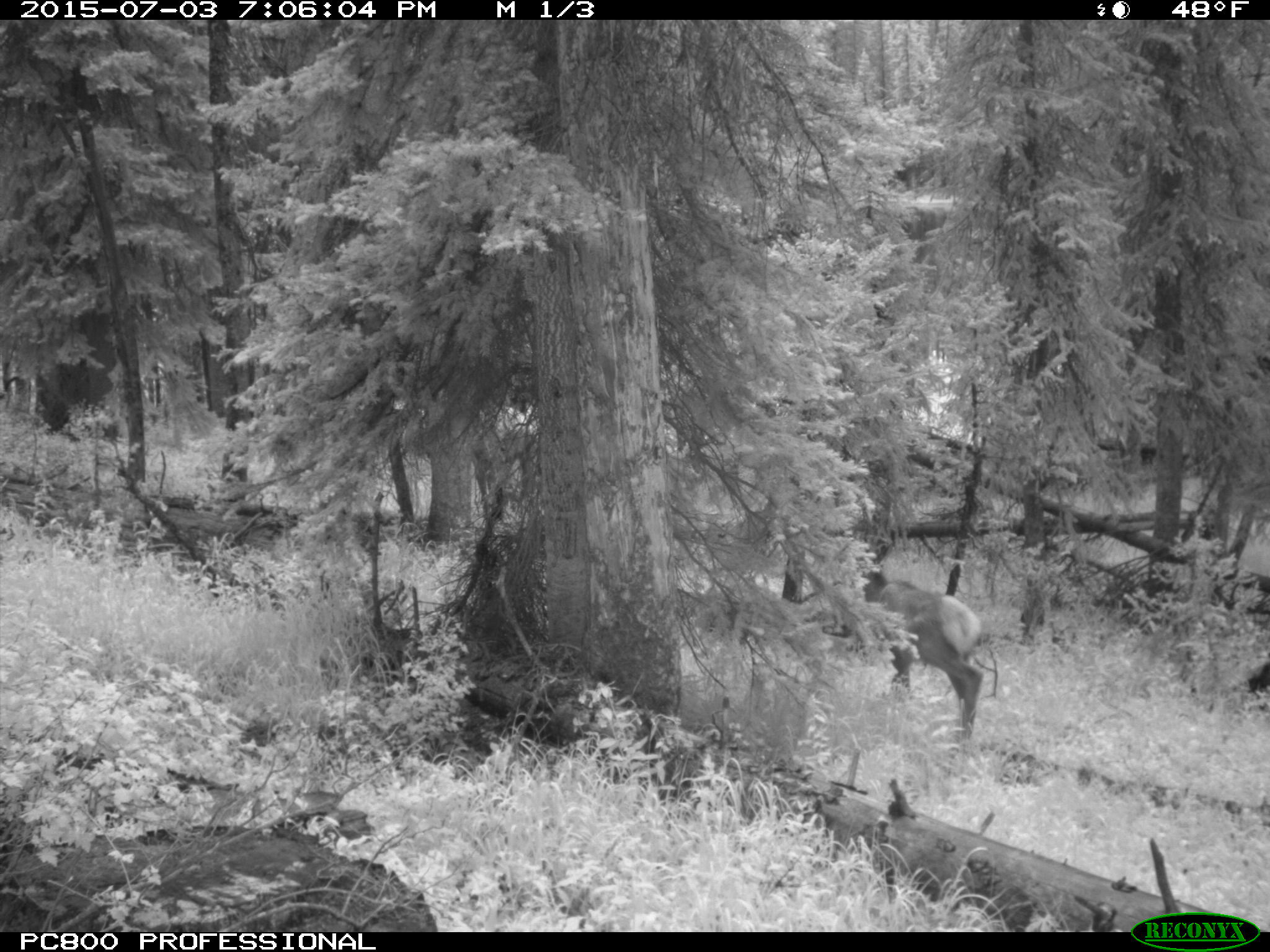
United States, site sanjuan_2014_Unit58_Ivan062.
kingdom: Animalia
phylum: Chordata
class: Mammalia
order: Artiodactyla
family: Cervidae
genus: Cervus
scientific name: Cervus elaphus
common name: red deer